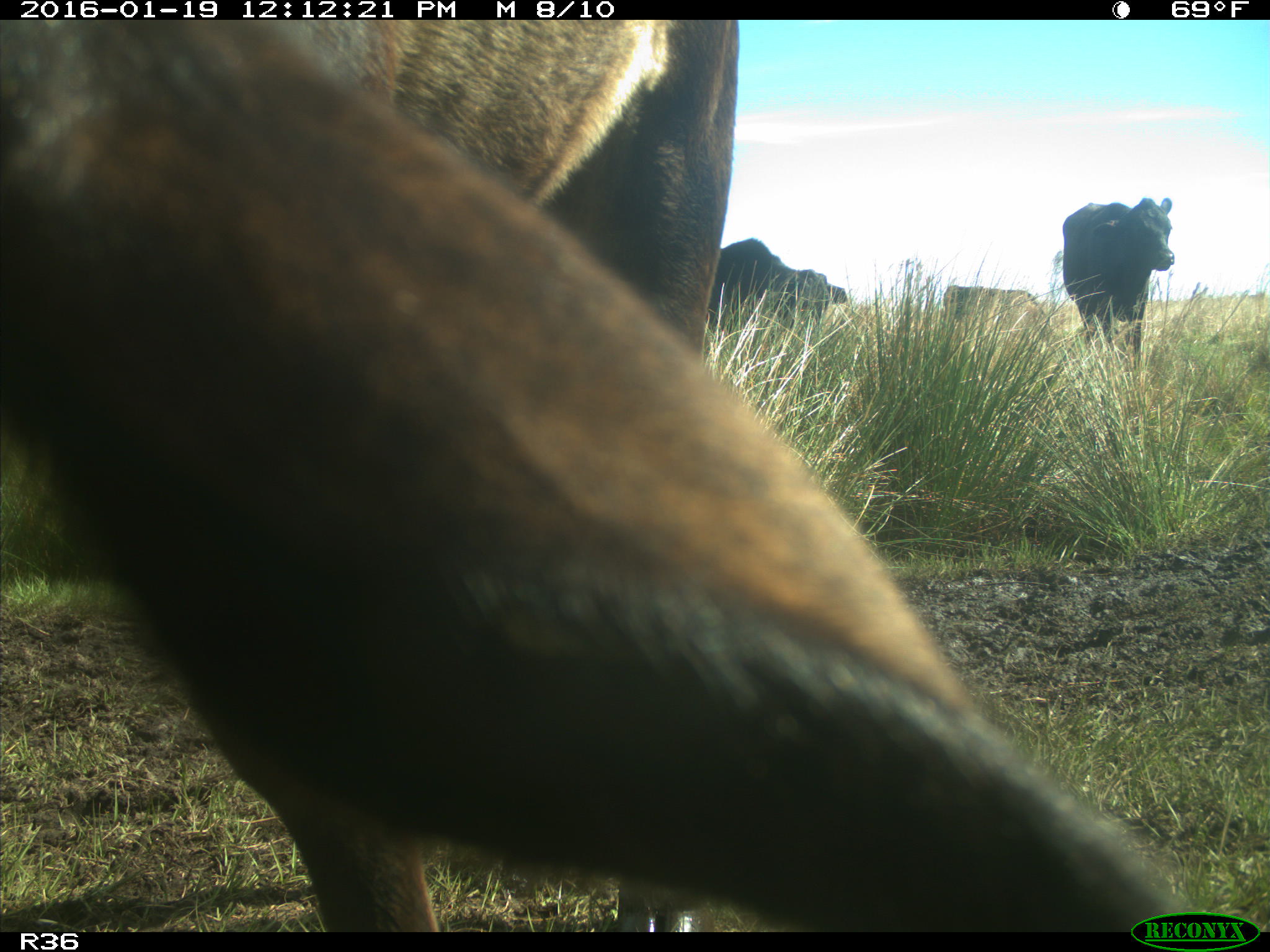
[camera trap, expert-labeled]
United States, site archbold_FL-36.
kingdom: Animalia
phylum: Chordata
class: Mammalia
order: Artiodactyla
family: Bovidae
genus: Bos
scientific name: Bos taurus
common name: domestic cow